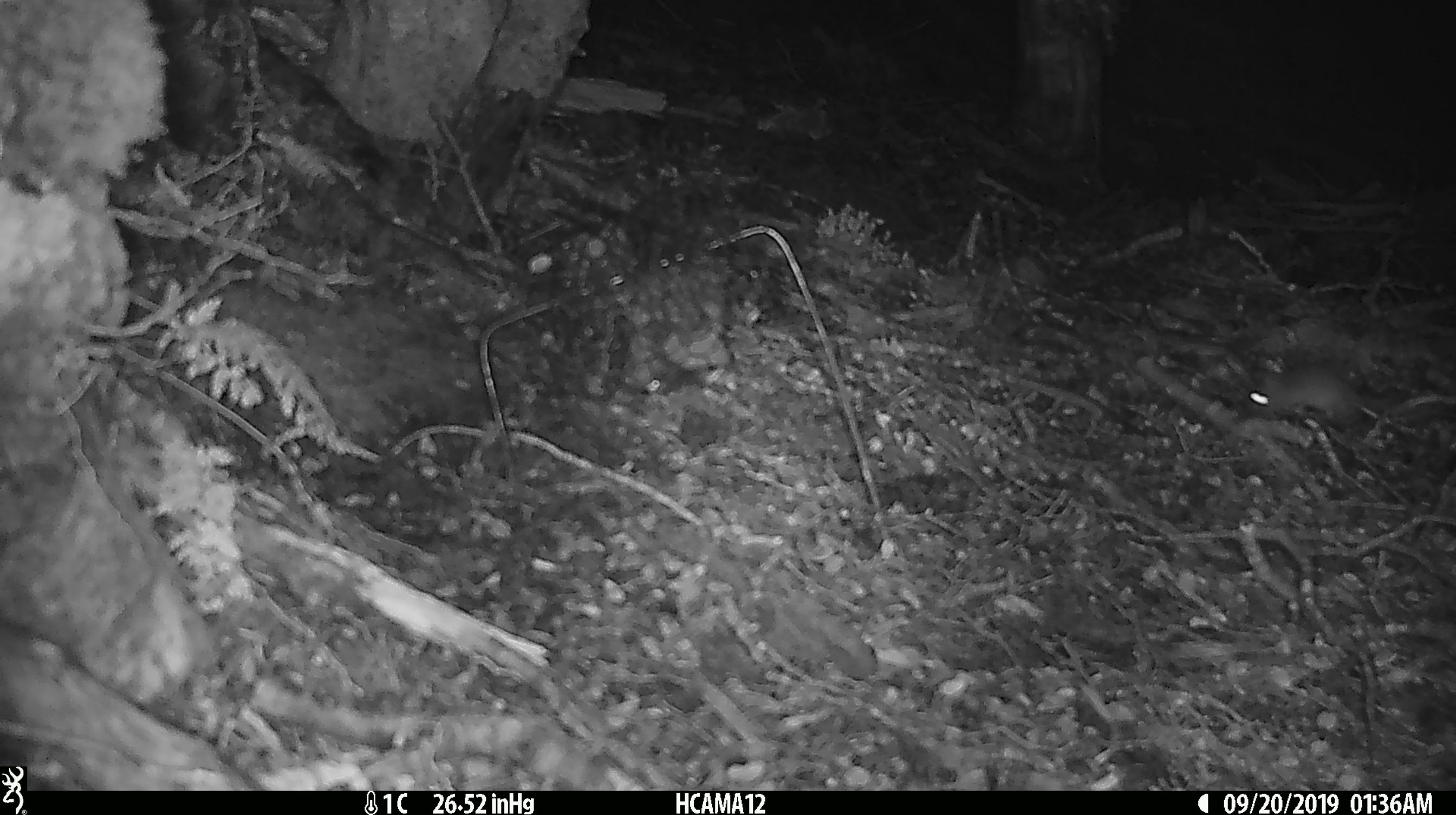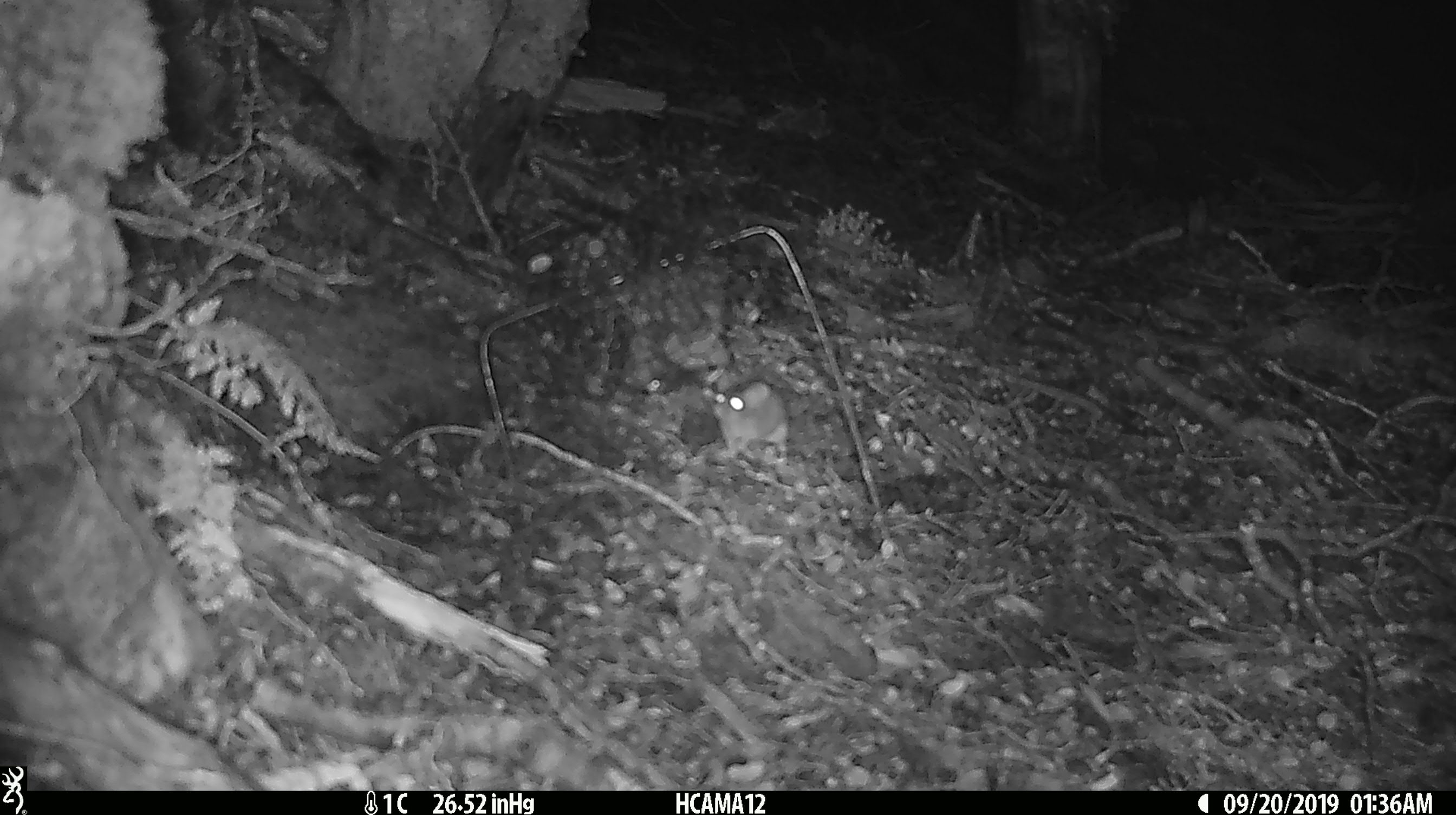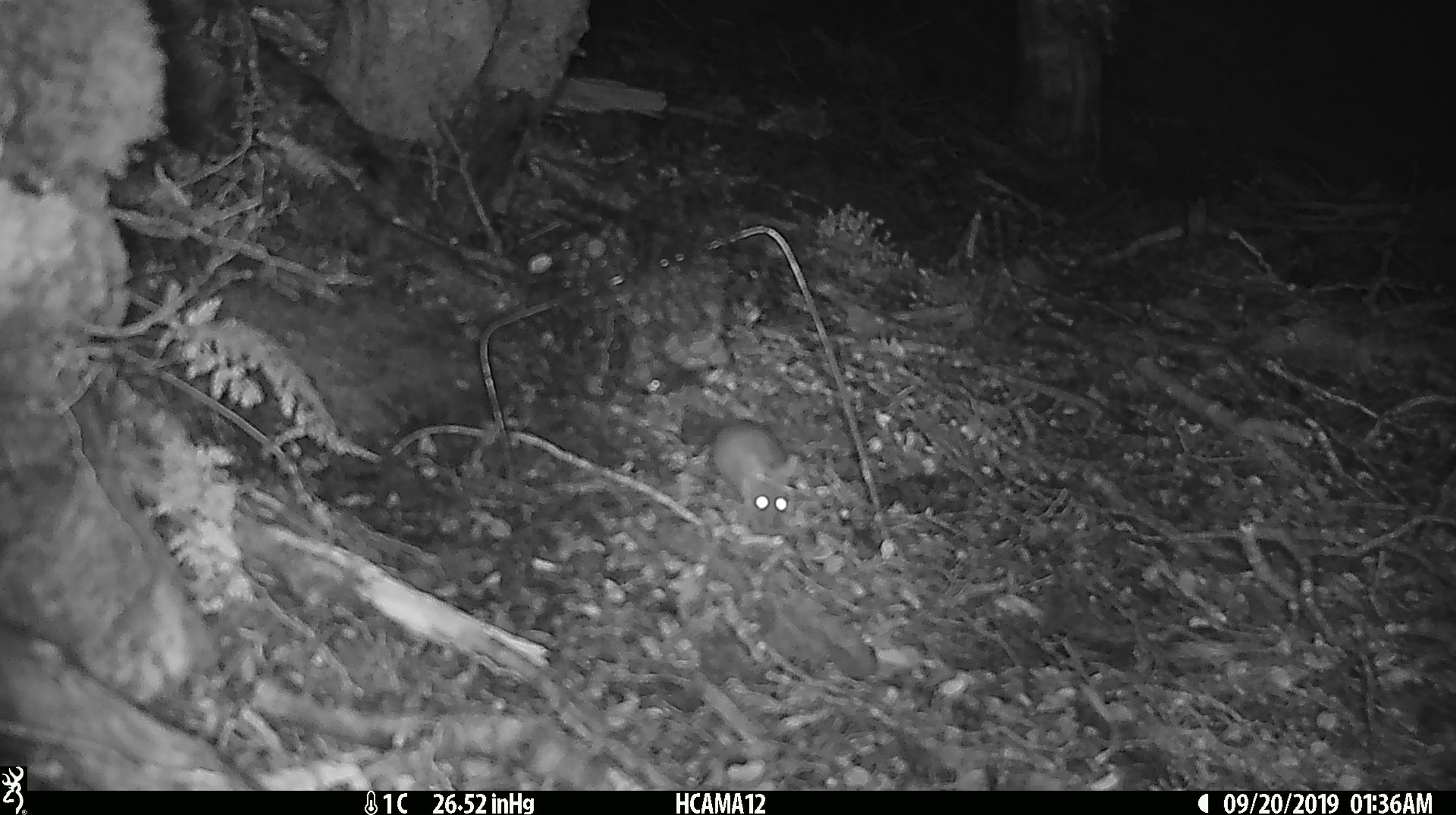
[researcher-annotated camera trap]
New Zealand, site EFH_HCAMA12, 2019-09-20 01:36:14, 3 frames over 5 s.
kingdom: Animalia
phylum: Chordata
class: Mammalia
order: Rodentia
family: Muridae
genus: Mus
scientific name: Mus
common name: mouse